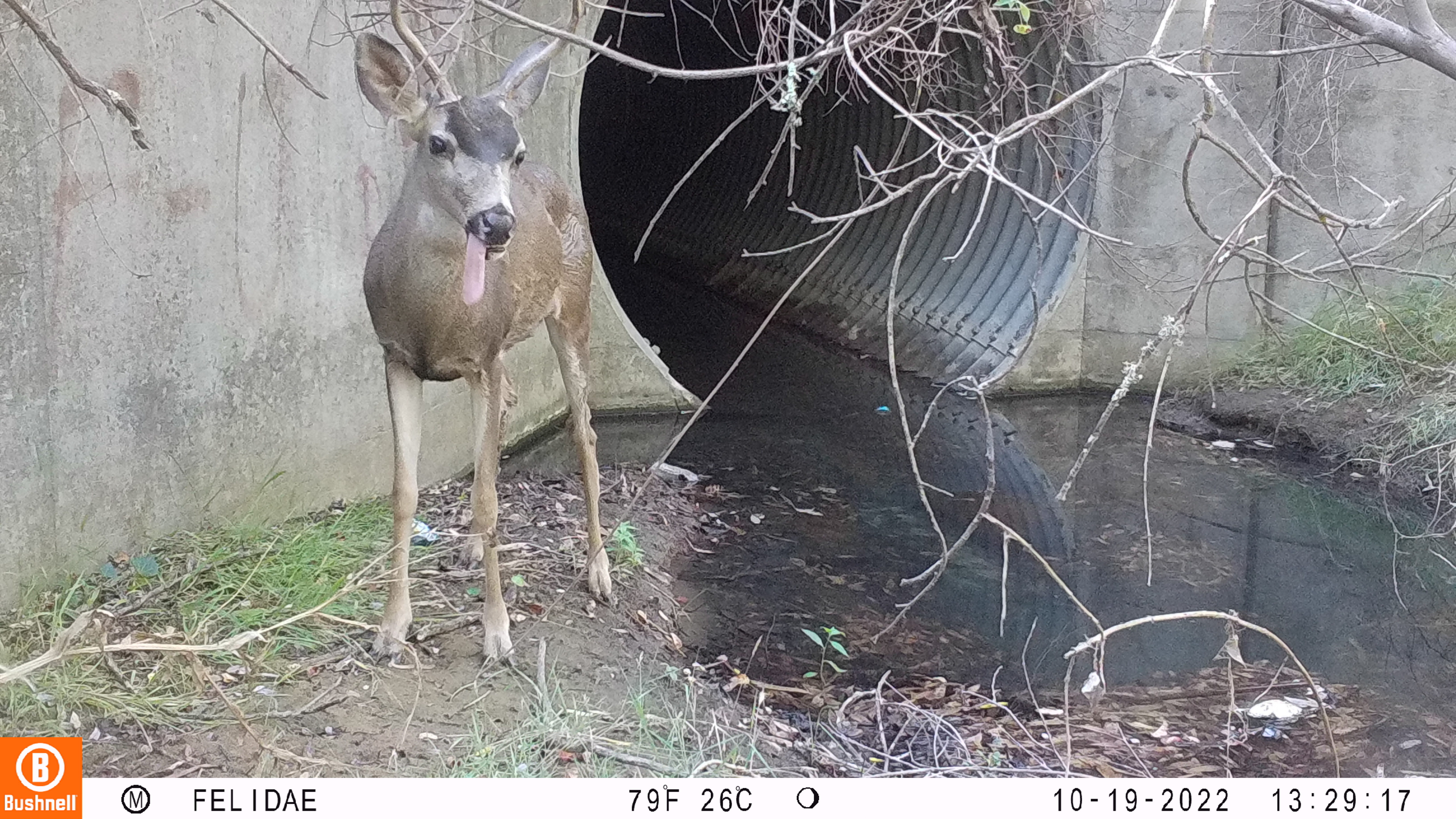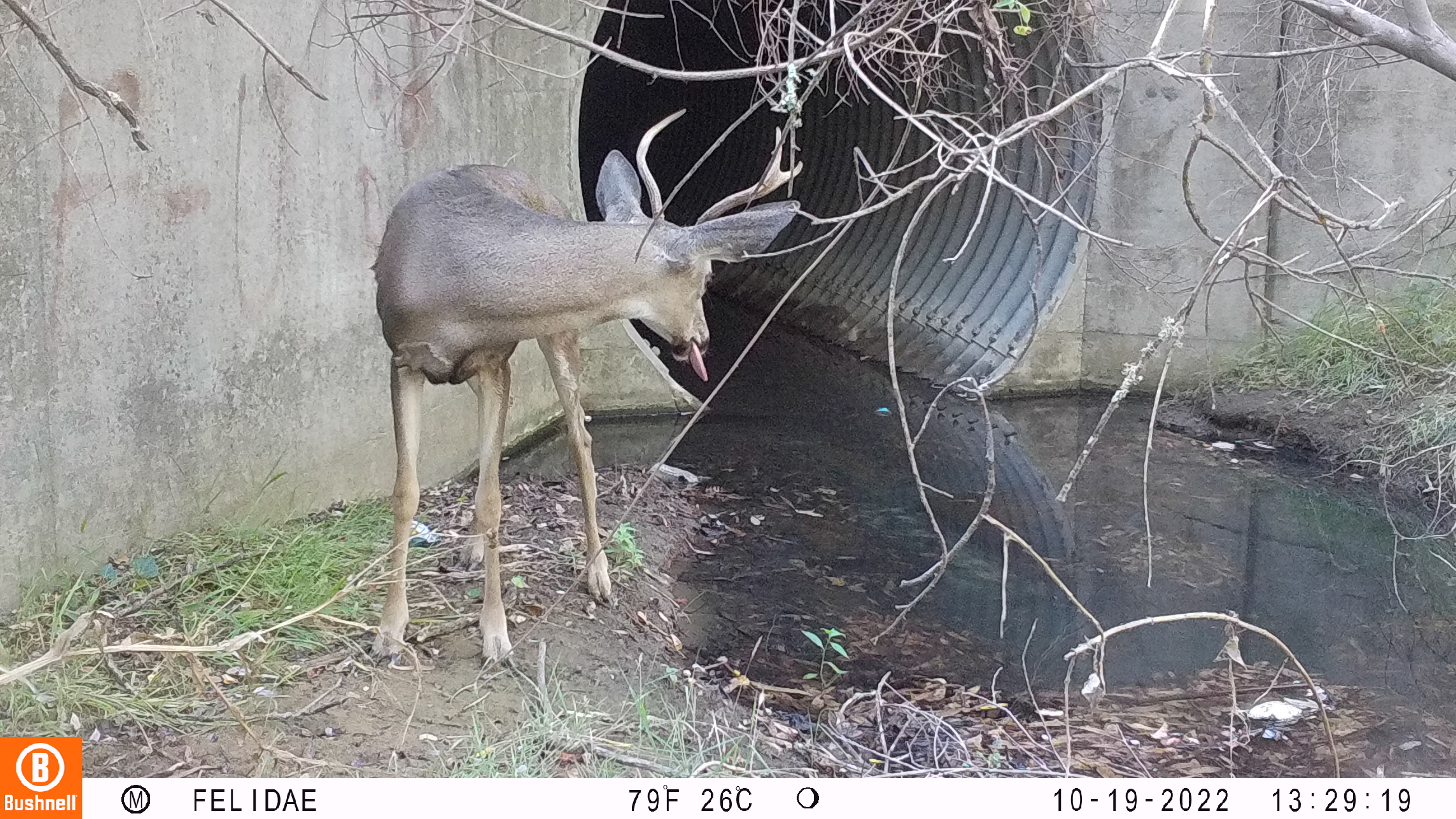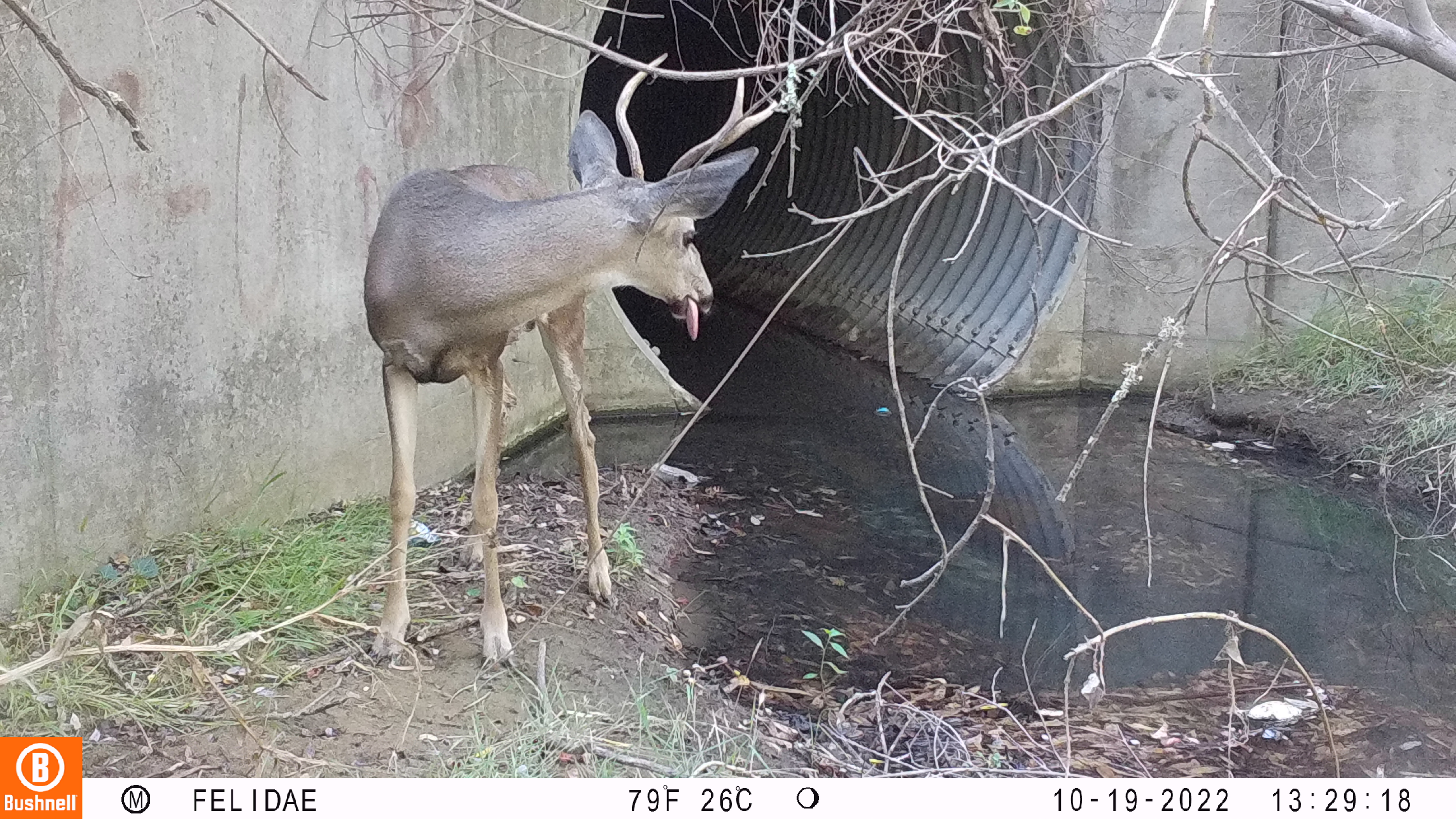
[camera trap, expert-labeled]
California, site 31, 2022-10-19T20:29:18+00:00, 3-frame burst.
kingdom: Animalia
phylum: Chordata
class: Mammalia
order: Artiodactyla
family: Cervidae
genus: Odocoileus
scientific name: Odocoileus hemionus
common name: mule deer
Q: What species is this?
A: Mule deer (Odocoileus hemionus).